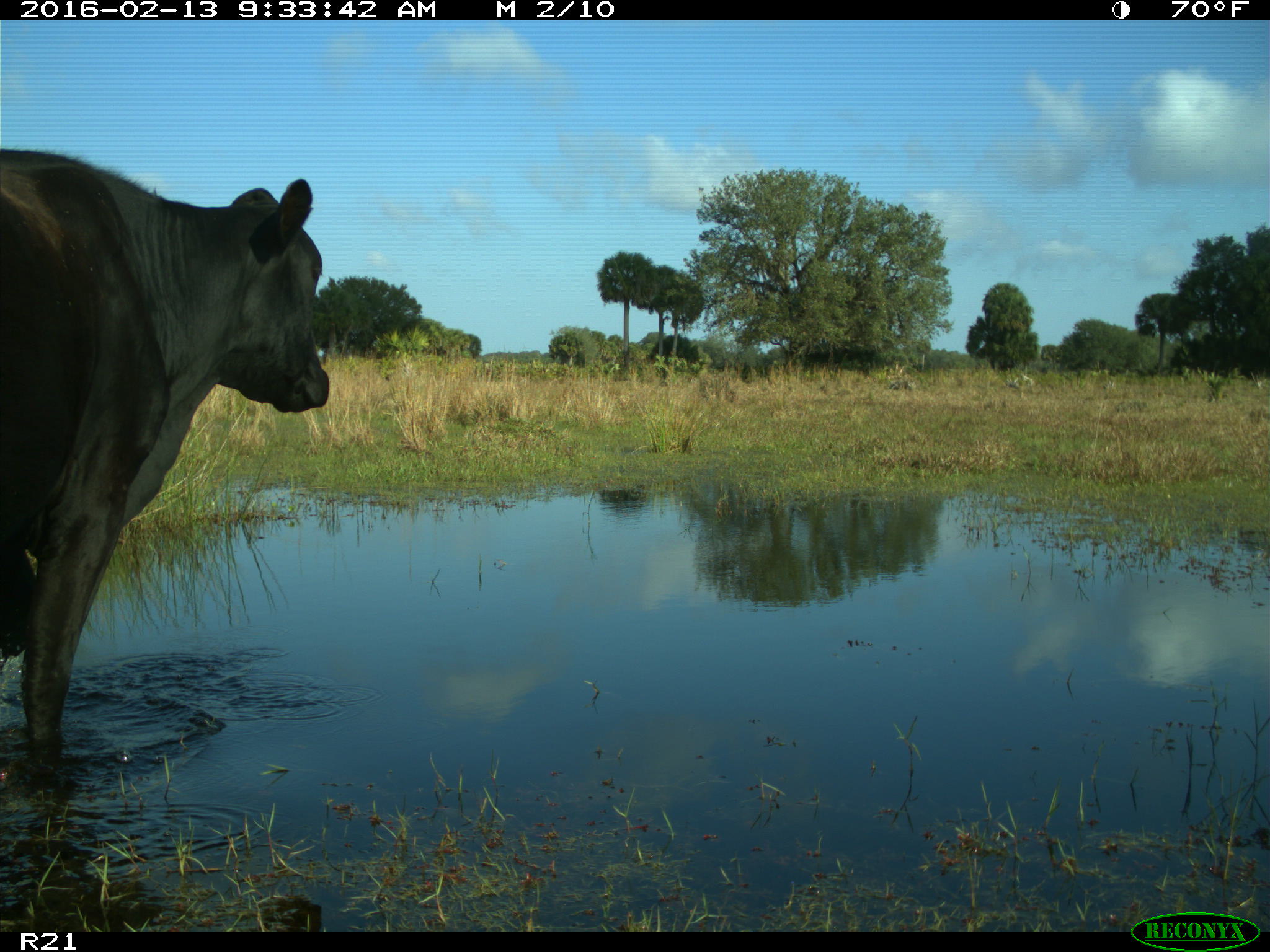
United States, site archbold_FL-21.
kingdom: Animalia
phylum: Chordata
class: Mammalia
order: Artiodactyla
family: Bovidae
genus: Bos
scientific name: Bos taurus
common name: domestic cow